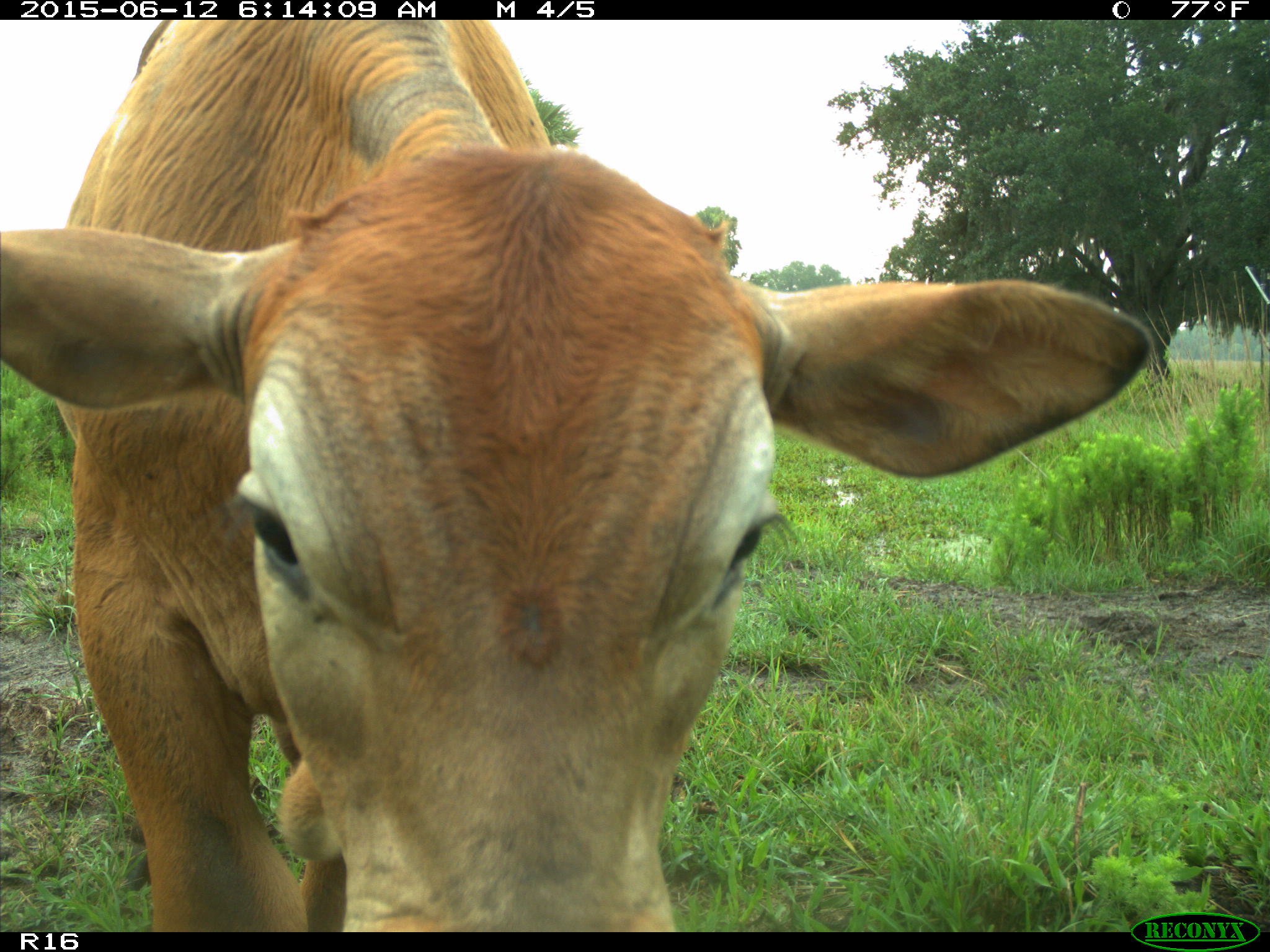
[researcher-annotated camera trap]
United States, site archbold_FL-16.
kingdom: Animalia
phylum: Chordata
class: Mammalia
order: Artiodactyla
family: Bovidae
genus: Bos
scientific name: Bos taurus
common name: domestic cow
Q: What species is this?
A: Bos taurus (domestic cow).